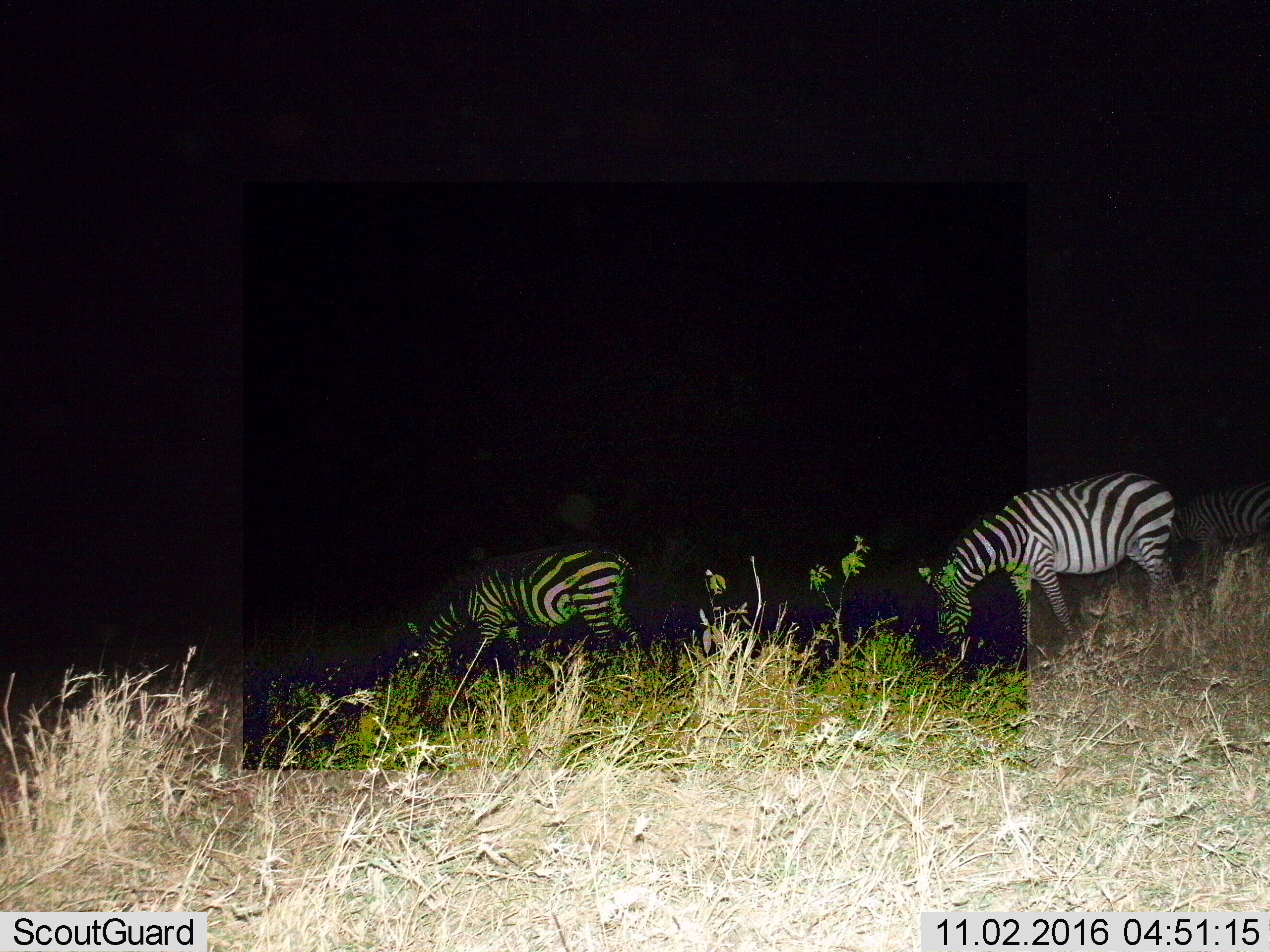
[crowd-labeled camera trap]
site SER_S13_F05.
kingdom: Animalia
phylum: Chordata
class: Mammalia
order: Perissodactyla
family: Equidae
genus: Equus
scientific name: Equus quagga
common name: plains zebra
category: zebraplains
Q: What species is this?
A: Zebraplains (plains zebra) (Equus quagga).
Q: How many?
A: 2.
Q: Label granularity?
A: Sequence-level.